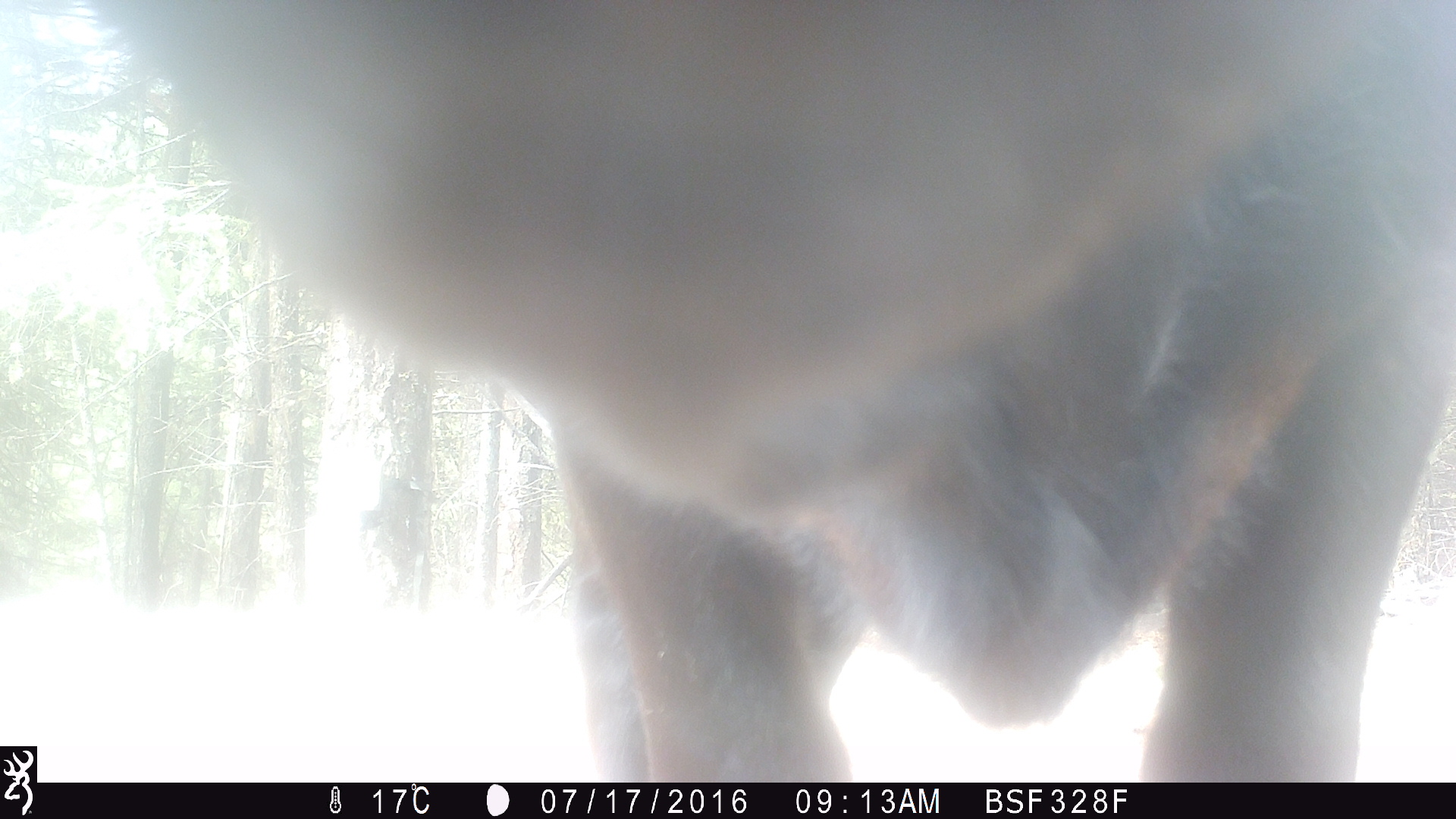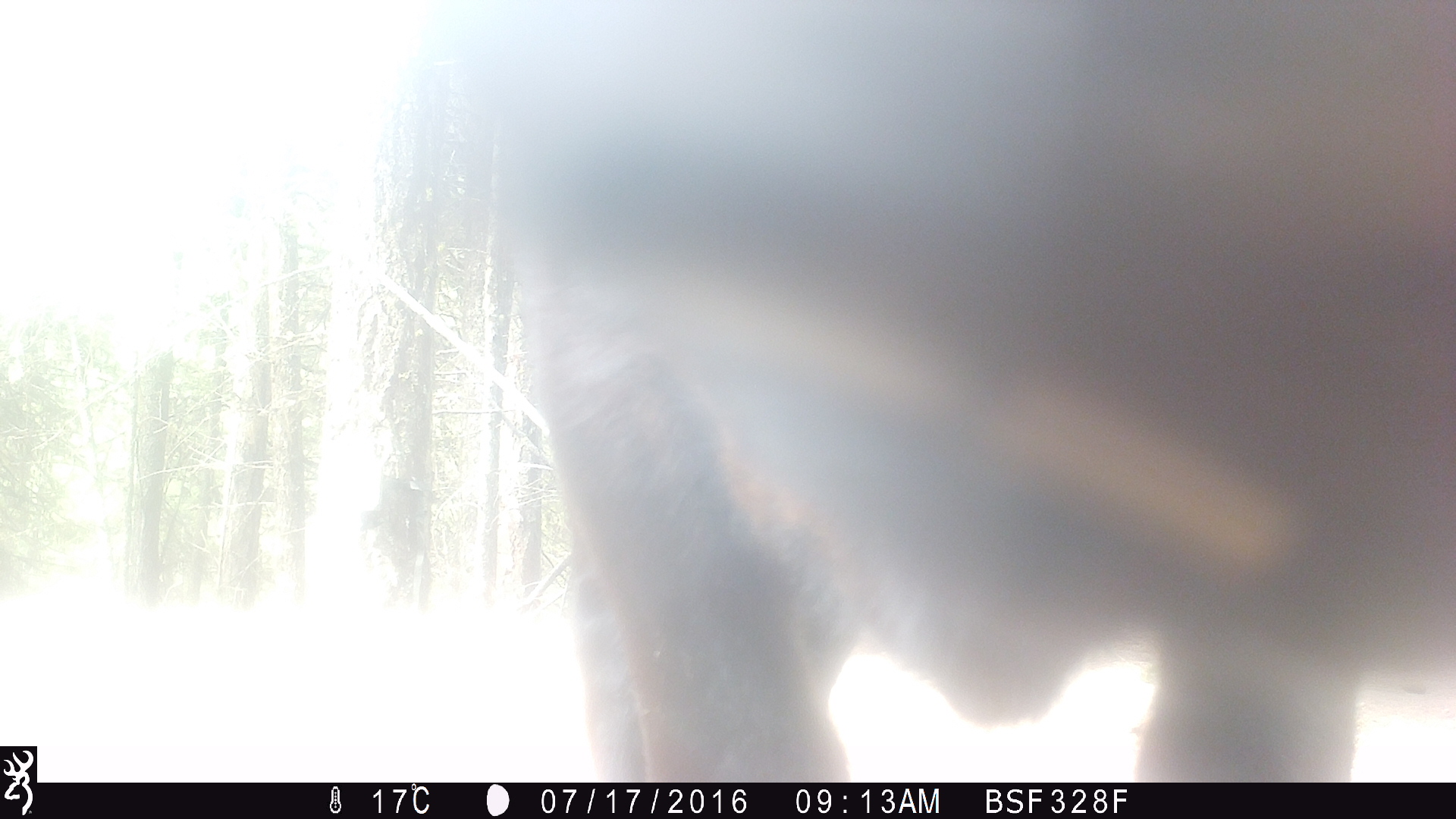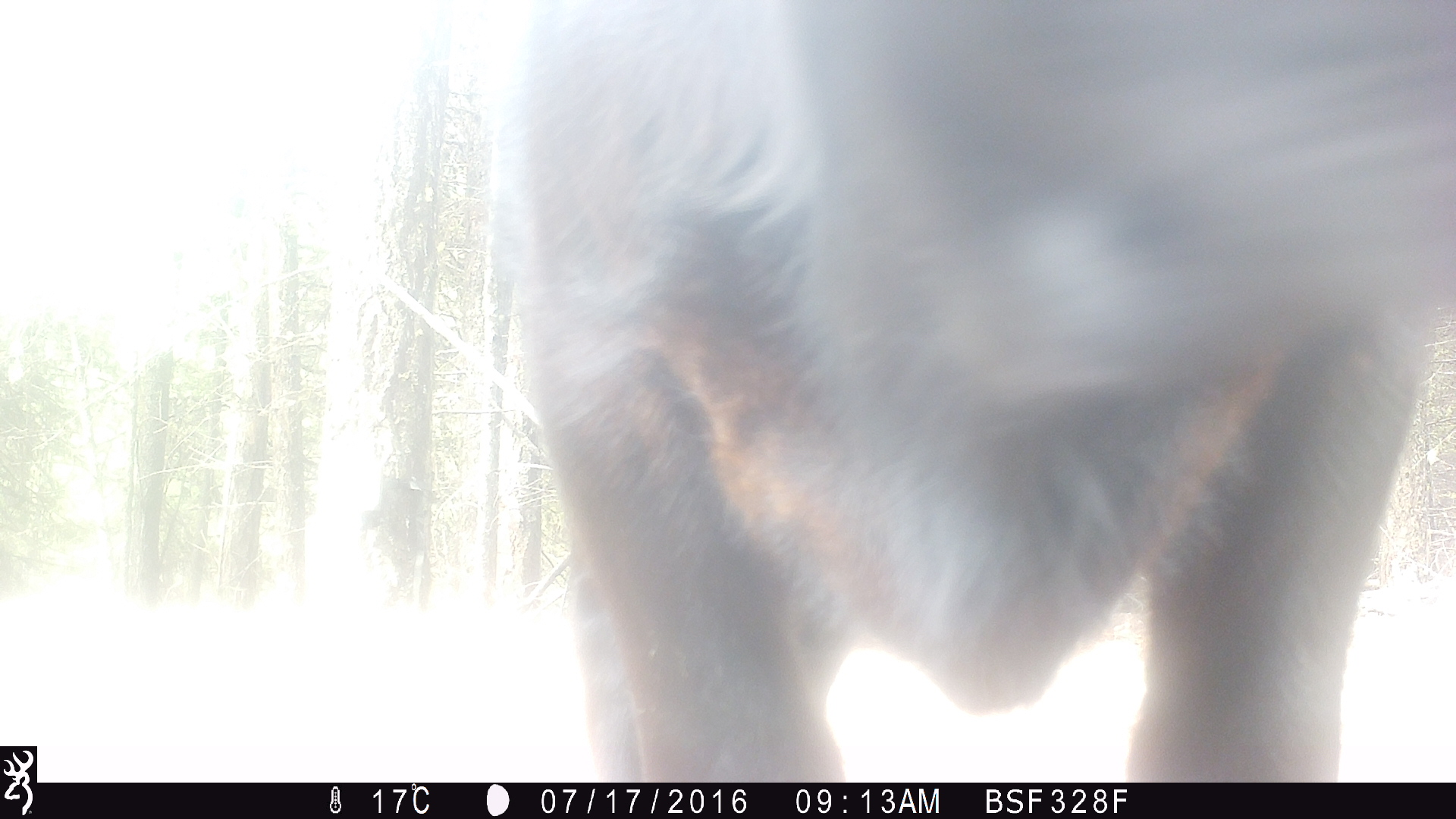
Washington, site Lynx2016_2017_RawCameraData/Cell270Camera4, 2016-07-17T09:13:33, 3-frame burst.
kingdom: Animalia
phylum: Chordata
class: Mammalia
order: Artiodactyla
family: Bovidae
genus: Bos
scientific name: Bos taurus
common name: domestic cattle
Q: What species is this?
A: Domestic cattle (Bos taurus).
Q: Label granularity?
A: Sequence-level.